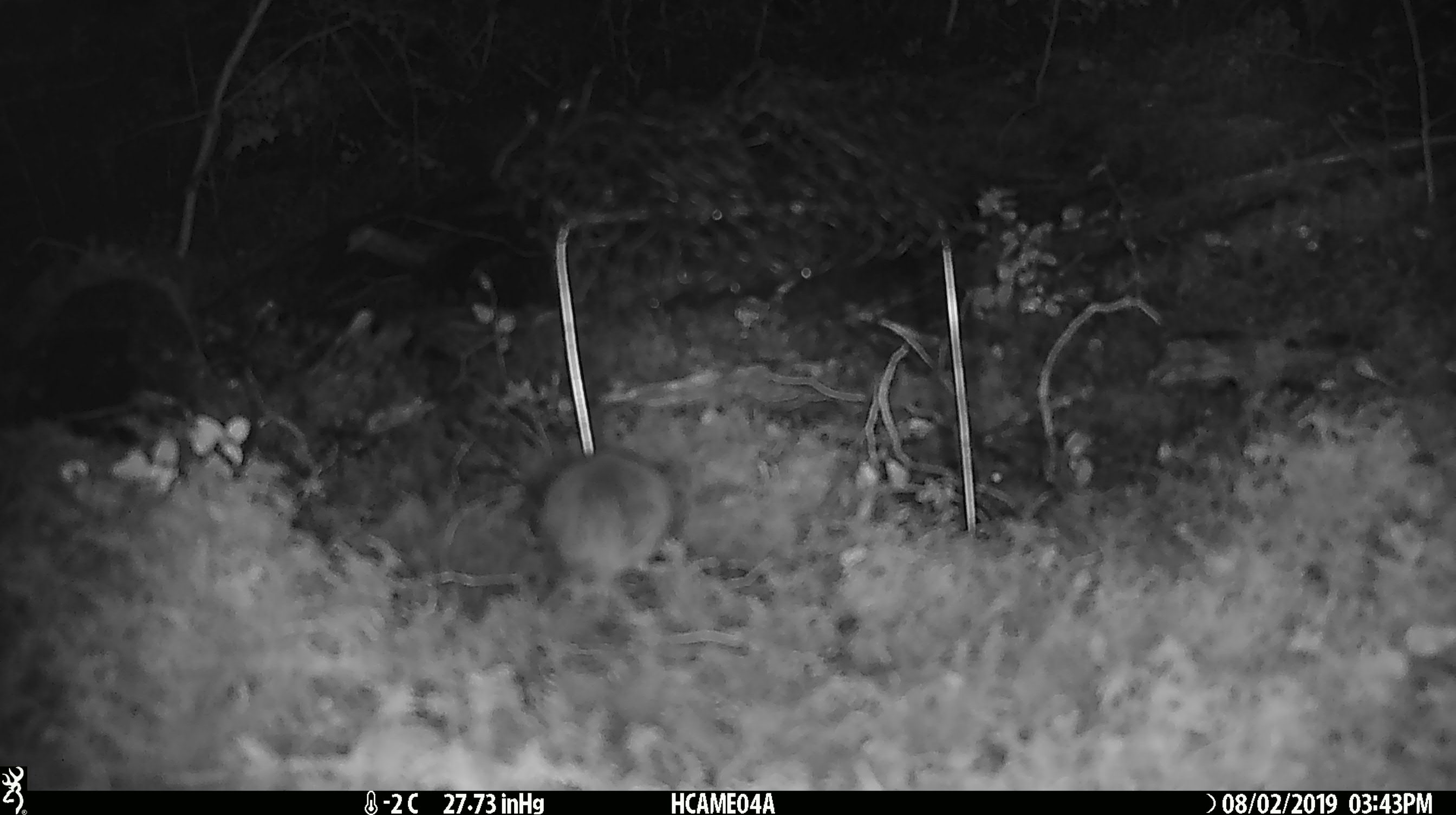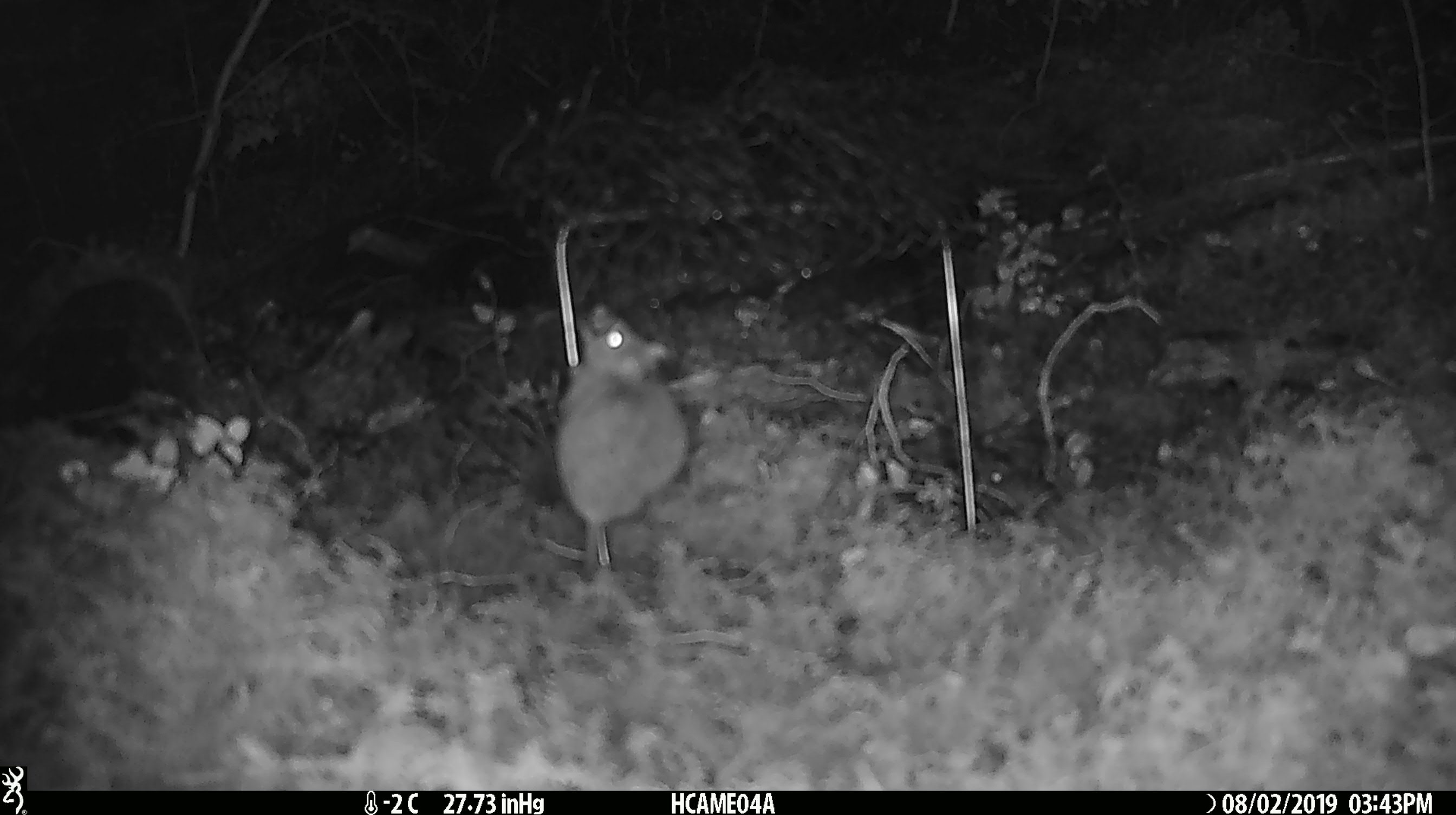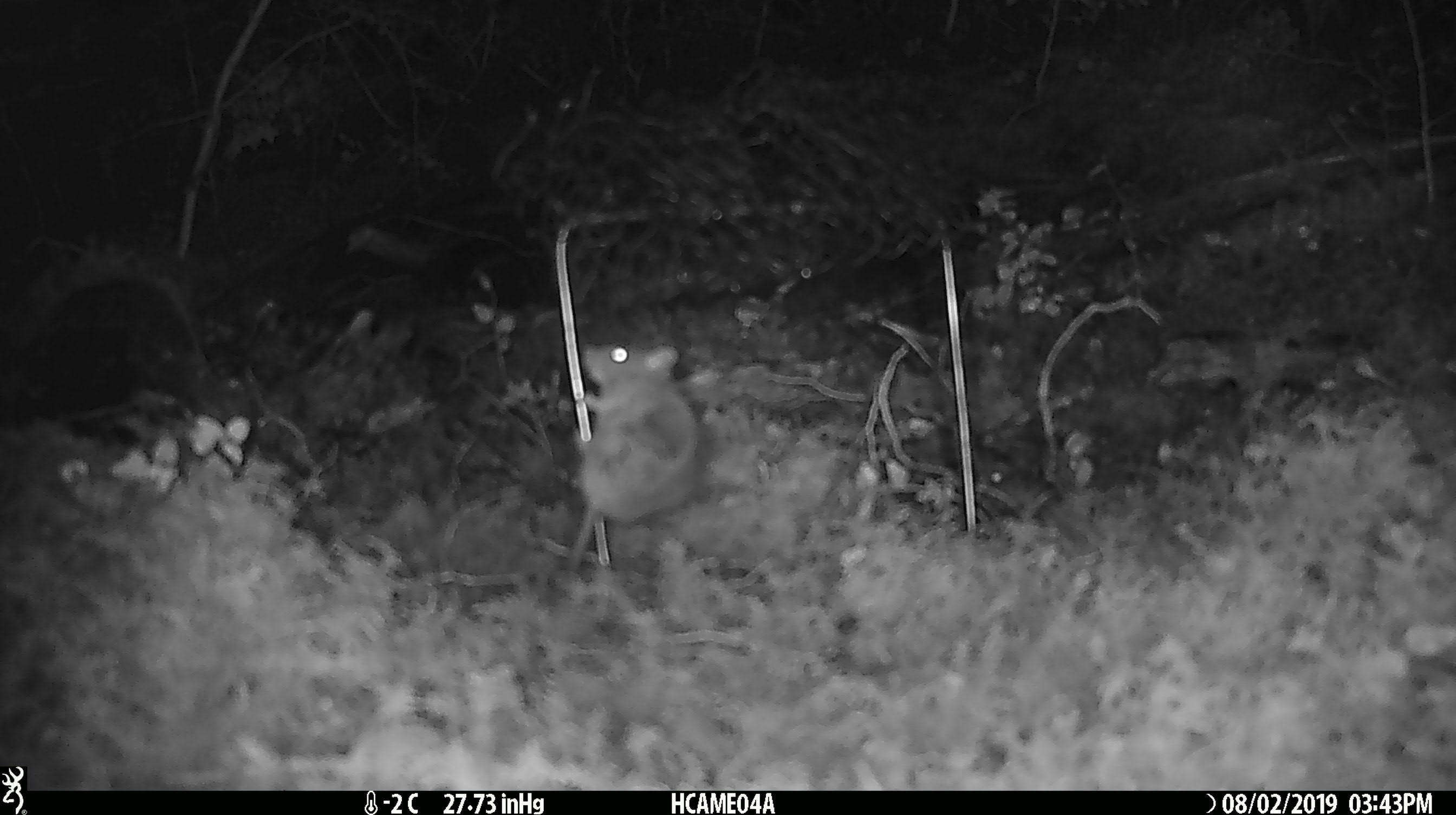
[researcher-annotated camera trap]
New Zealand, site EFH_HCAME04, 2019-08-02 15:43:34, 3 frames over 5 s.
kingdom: Animalia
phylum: Chordata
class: Mammalia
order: Rodentia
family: Muridae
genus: Mus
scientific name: Mus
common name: mouse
Mouse (Mus).